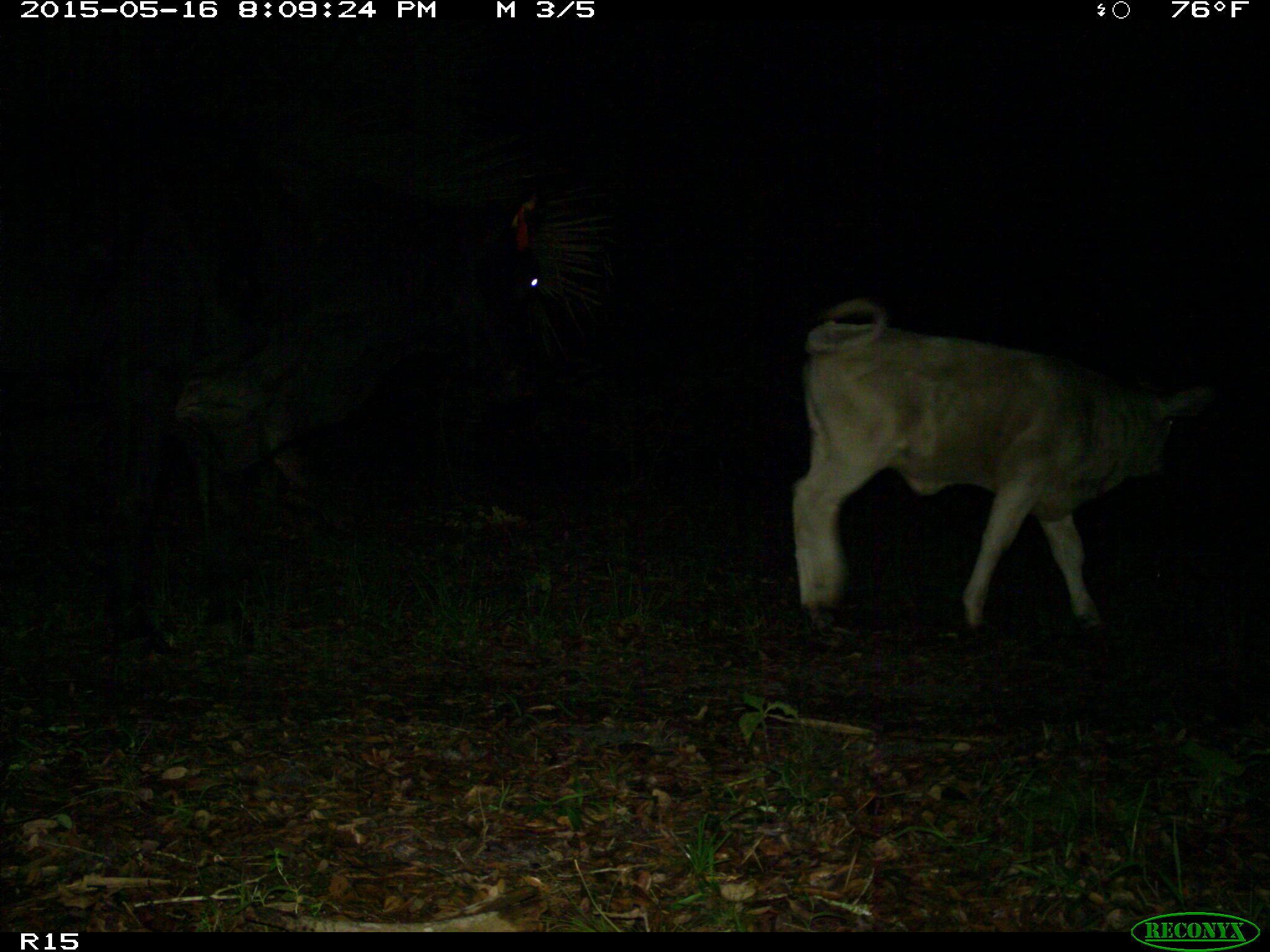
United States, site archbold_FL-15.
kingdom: Animalia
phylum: Chordata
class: Mammalia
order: Artiodactyla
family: Bovidae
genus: Bos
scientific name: Bos taurus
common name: domestic cow